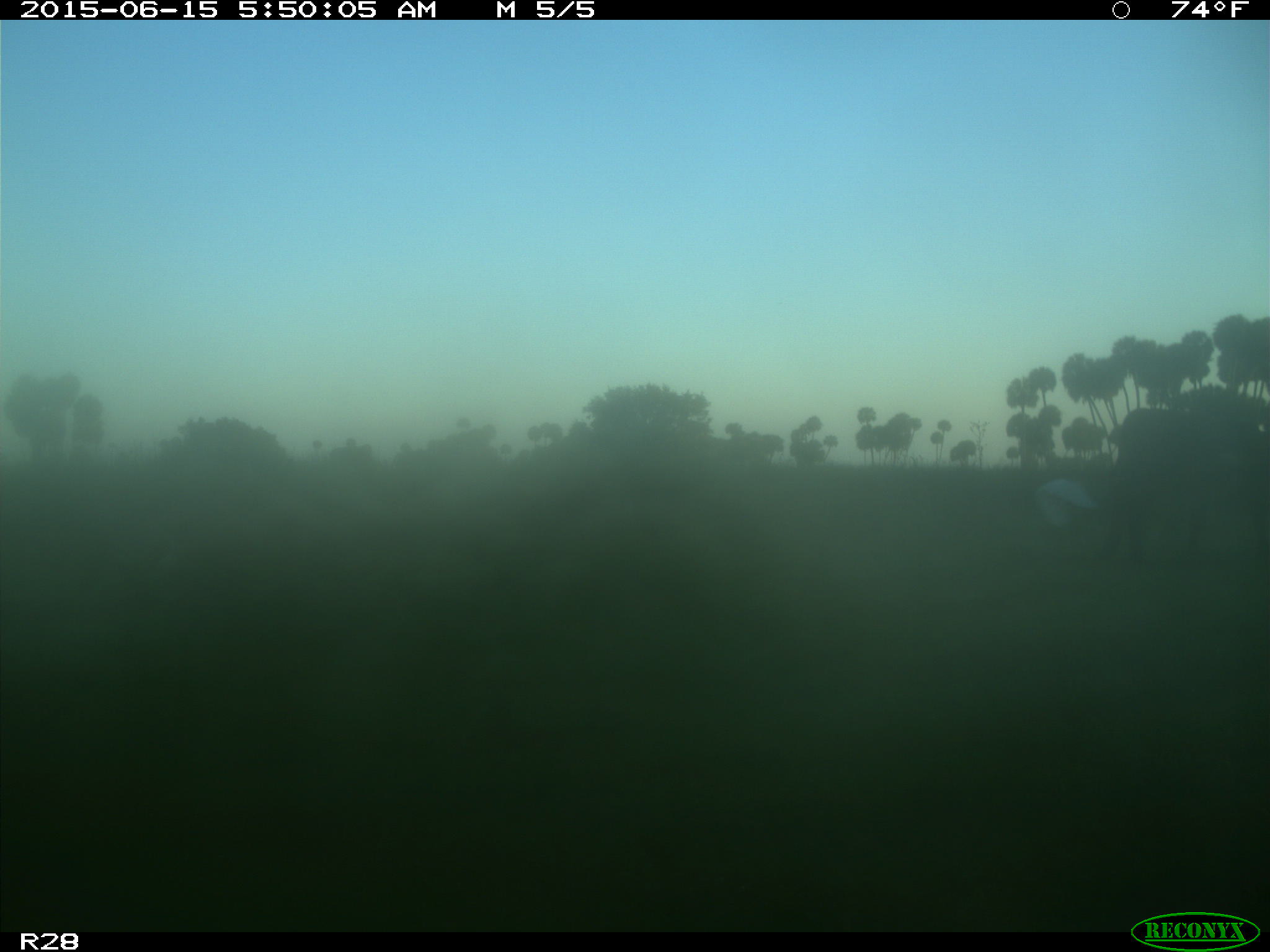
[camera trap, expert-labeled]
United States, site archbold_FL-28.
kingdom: Animalia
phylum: Chordata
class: Mammalia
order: Artiodactyla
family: Bovidae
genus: Bos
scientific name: Bos taurus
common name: domestic cow